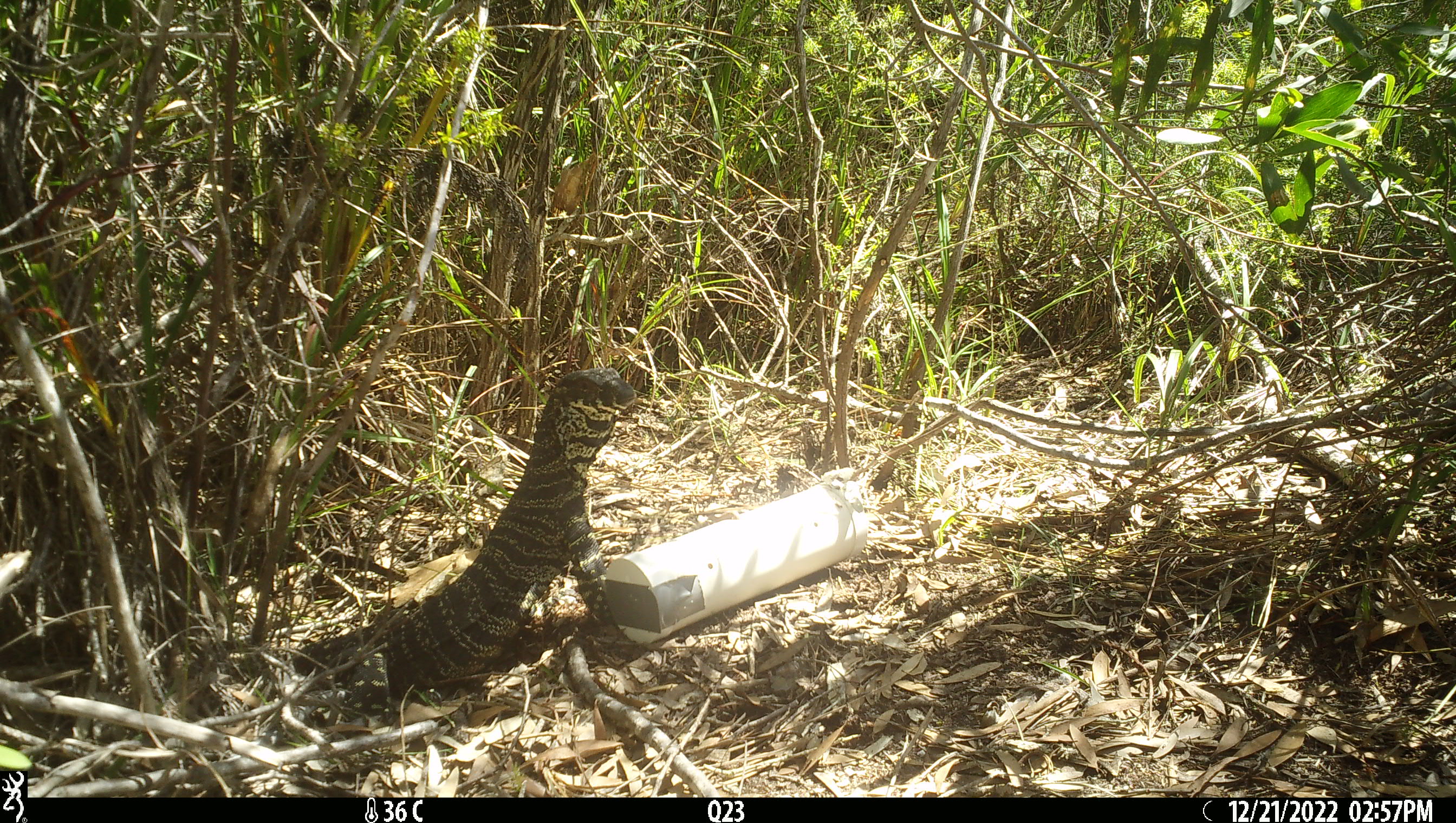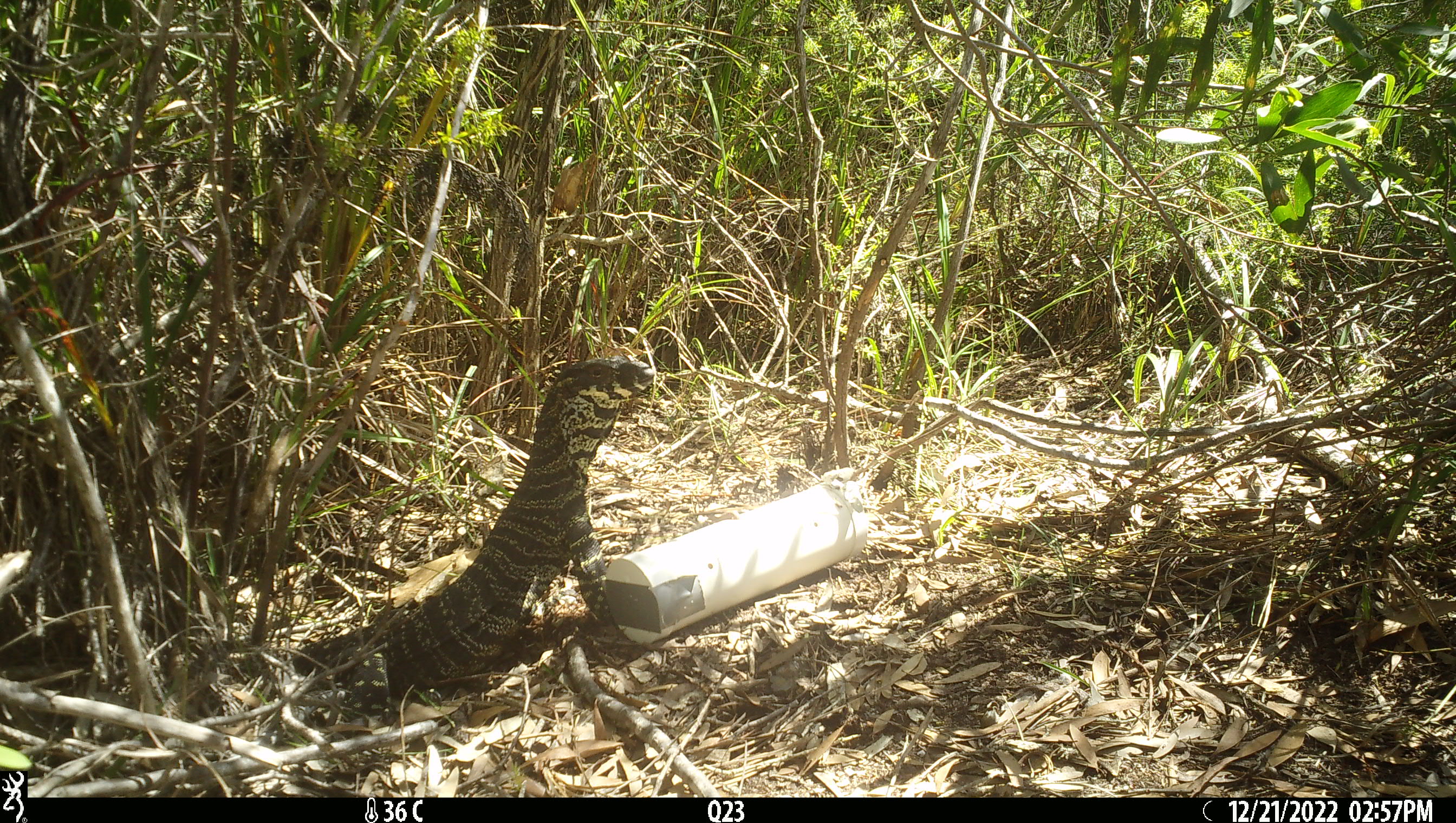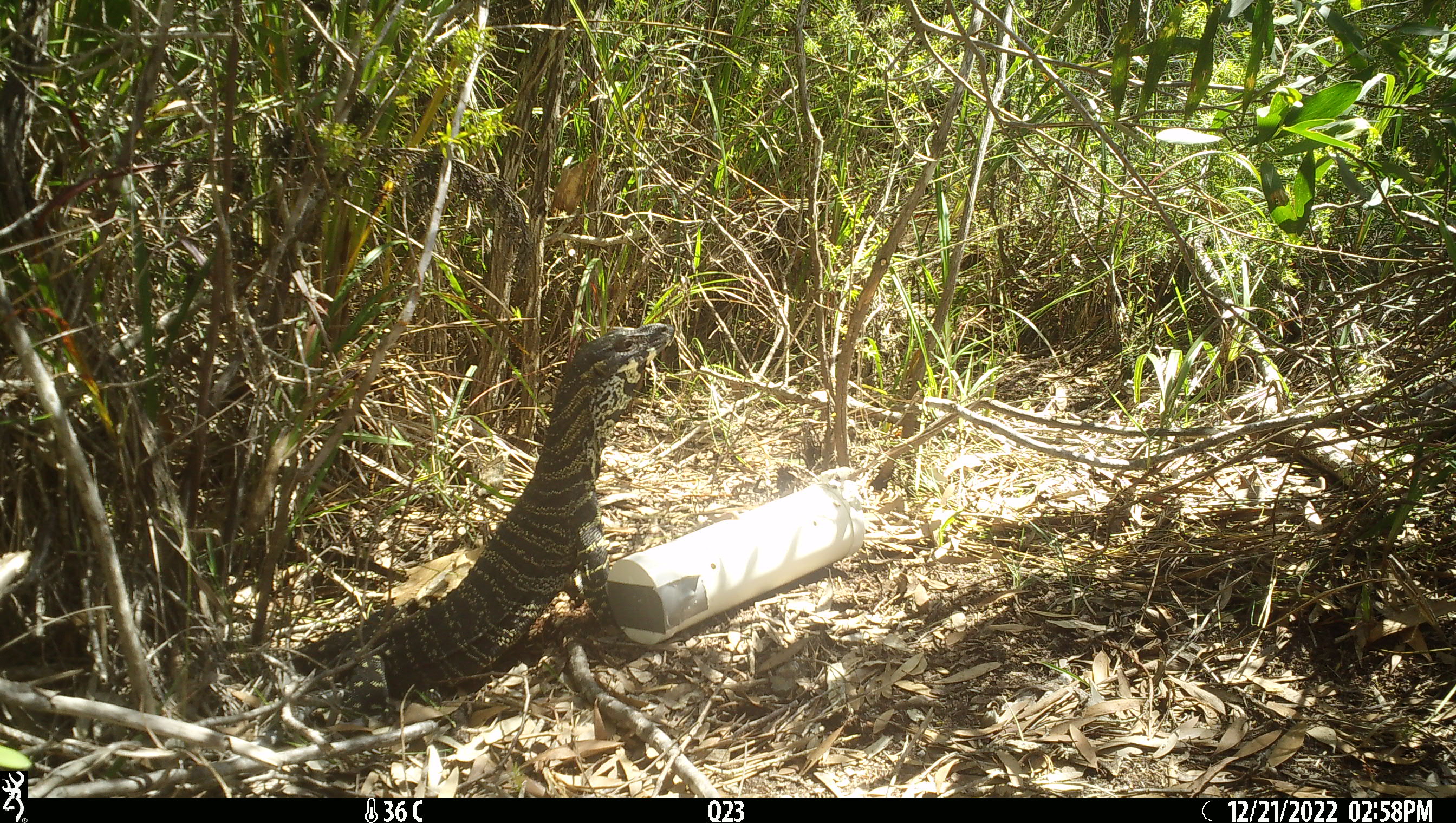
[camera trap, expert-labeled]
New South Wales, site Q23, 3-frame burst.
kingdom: Animalia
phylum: Chordata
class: Reptilia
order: Squamata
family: Varanidae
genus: Varanus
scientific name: Varanus varius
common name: lace monitor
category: goanna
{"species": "goanna (lace monitor) (Varanus varius)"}